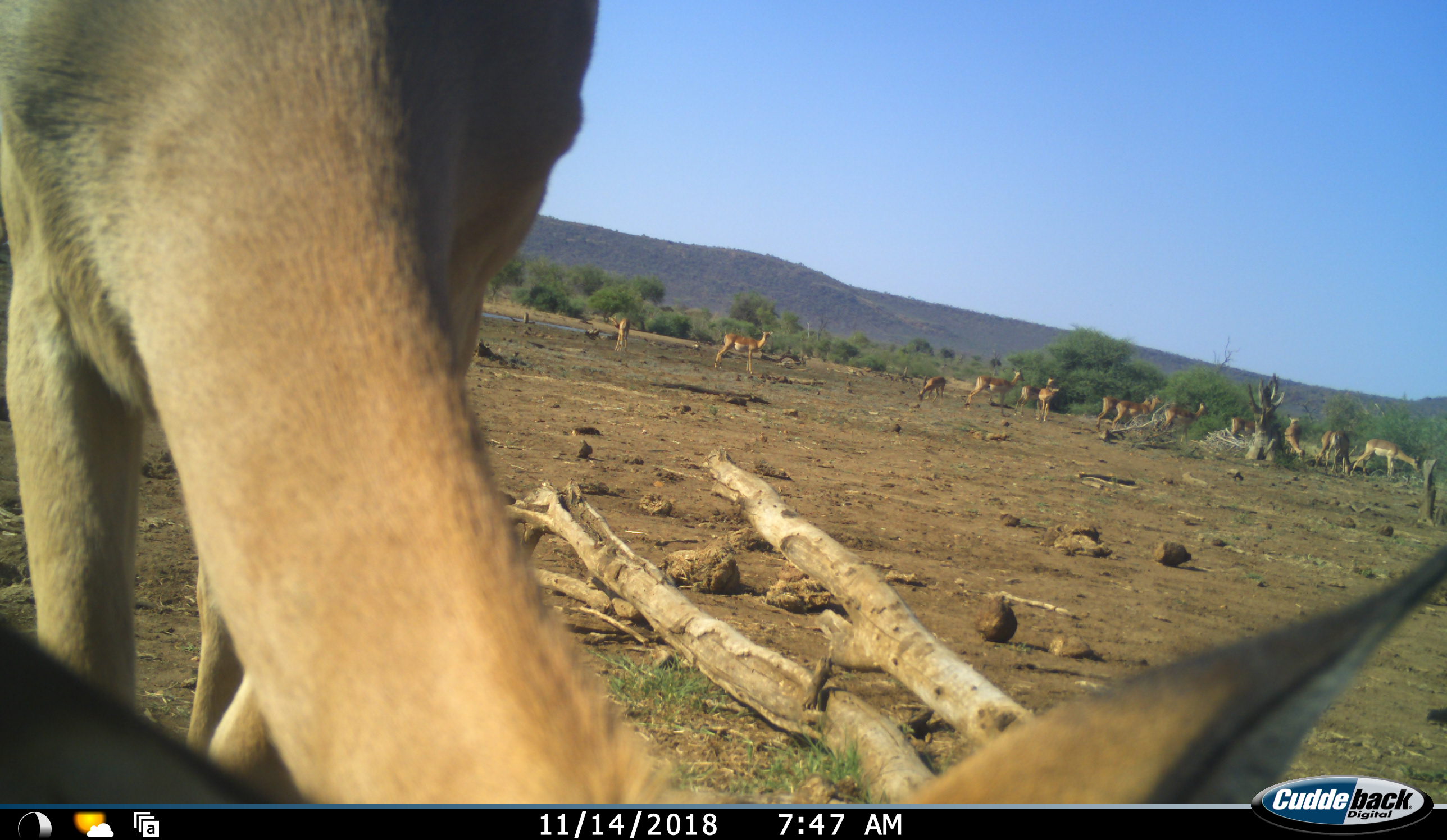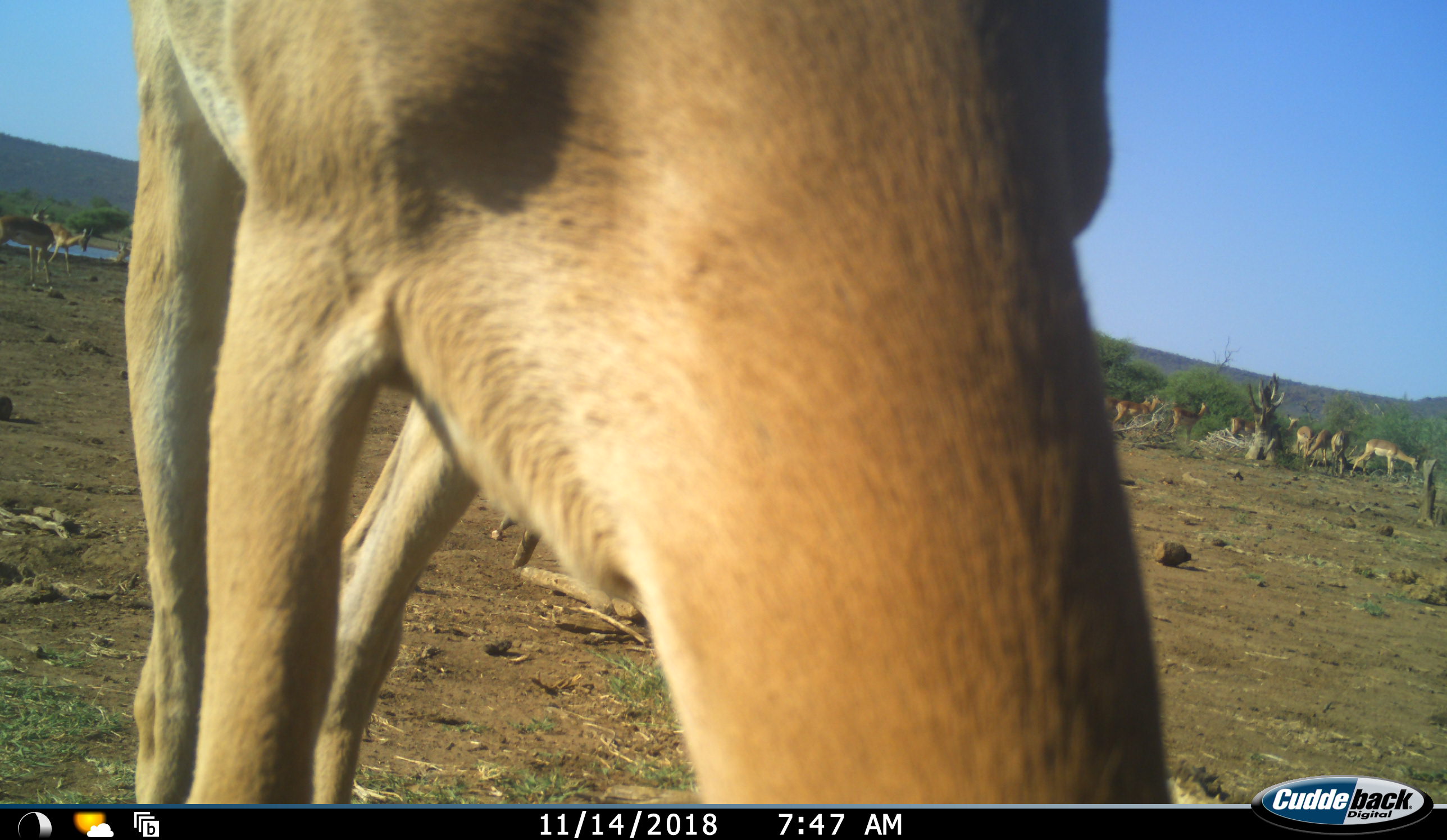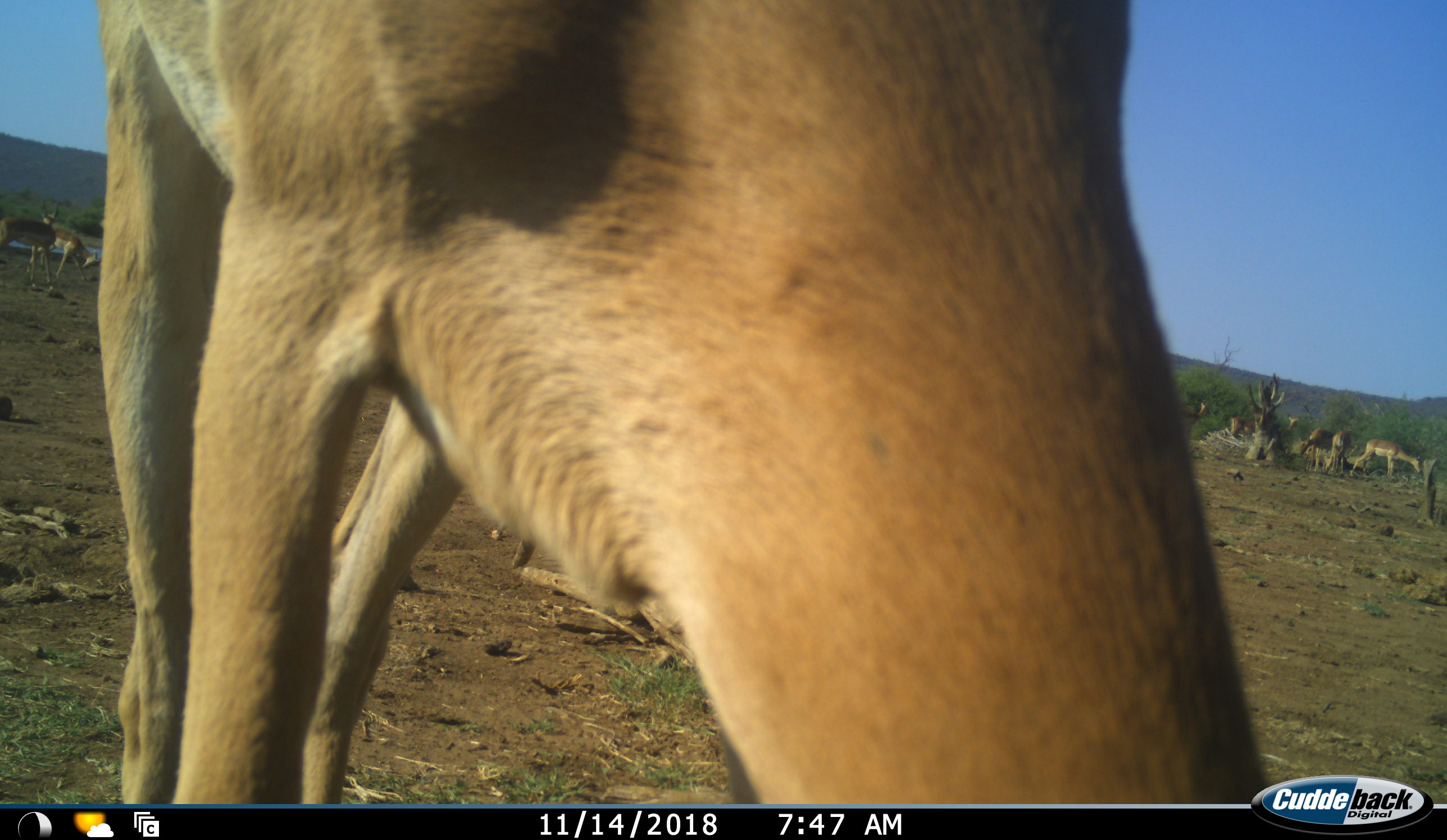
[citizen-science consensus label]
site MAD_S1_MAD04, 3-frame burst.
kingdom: Animalia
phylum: Chordata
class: Mammalia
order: Artiodactyla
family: Bovidae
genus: Aepyceros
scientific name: Aepyceros melampus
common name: impala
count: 11-50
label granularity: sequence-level